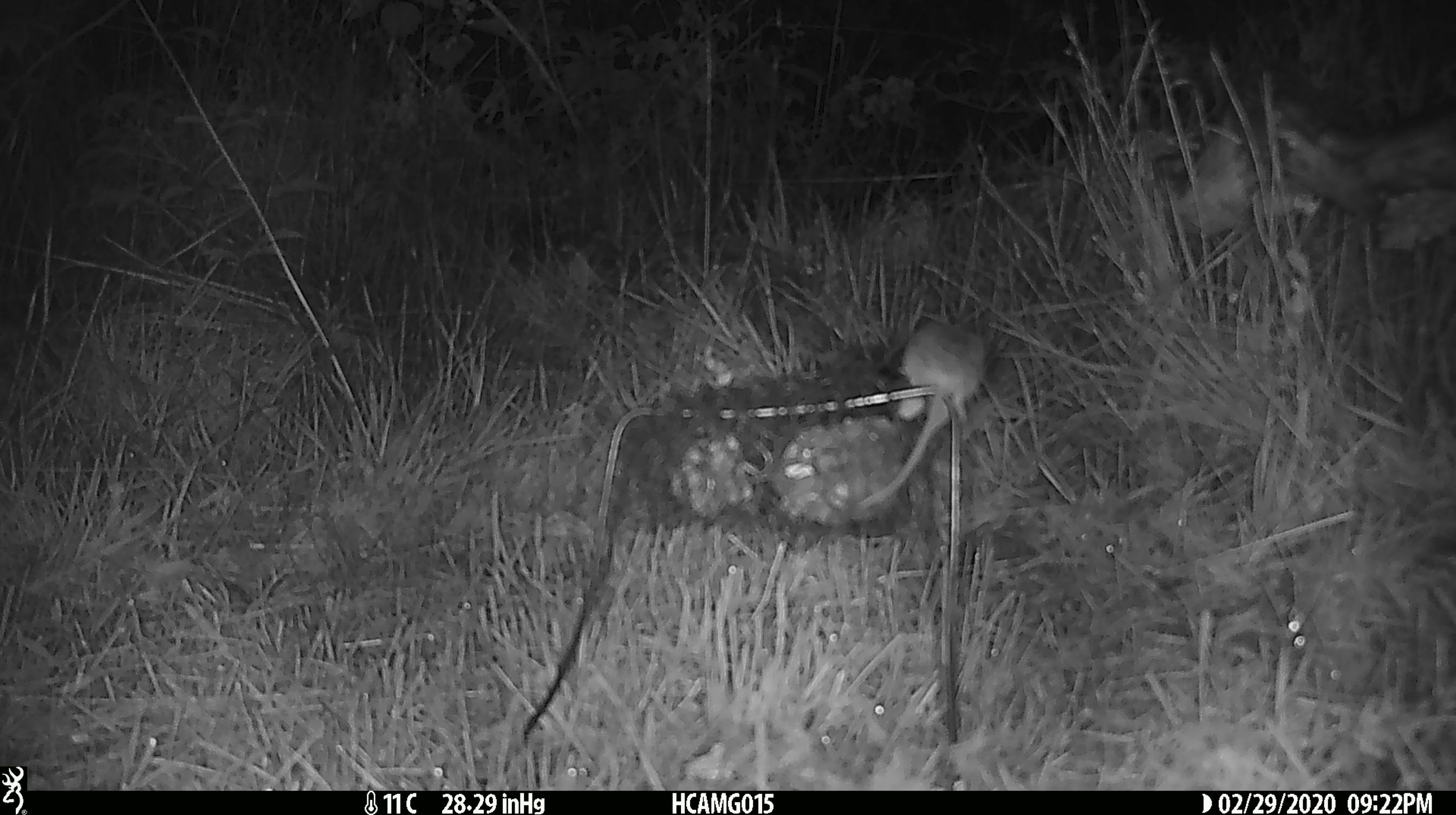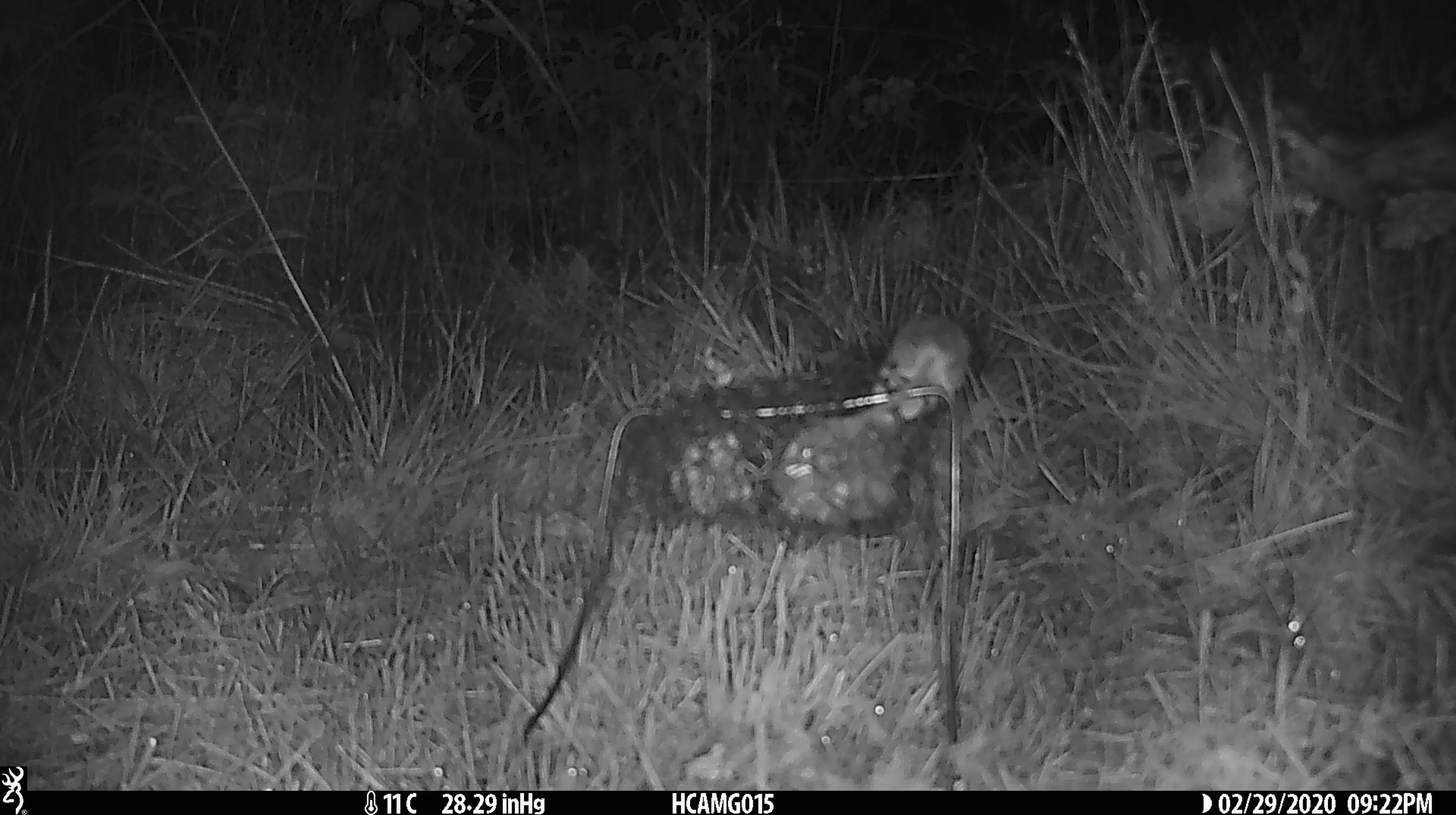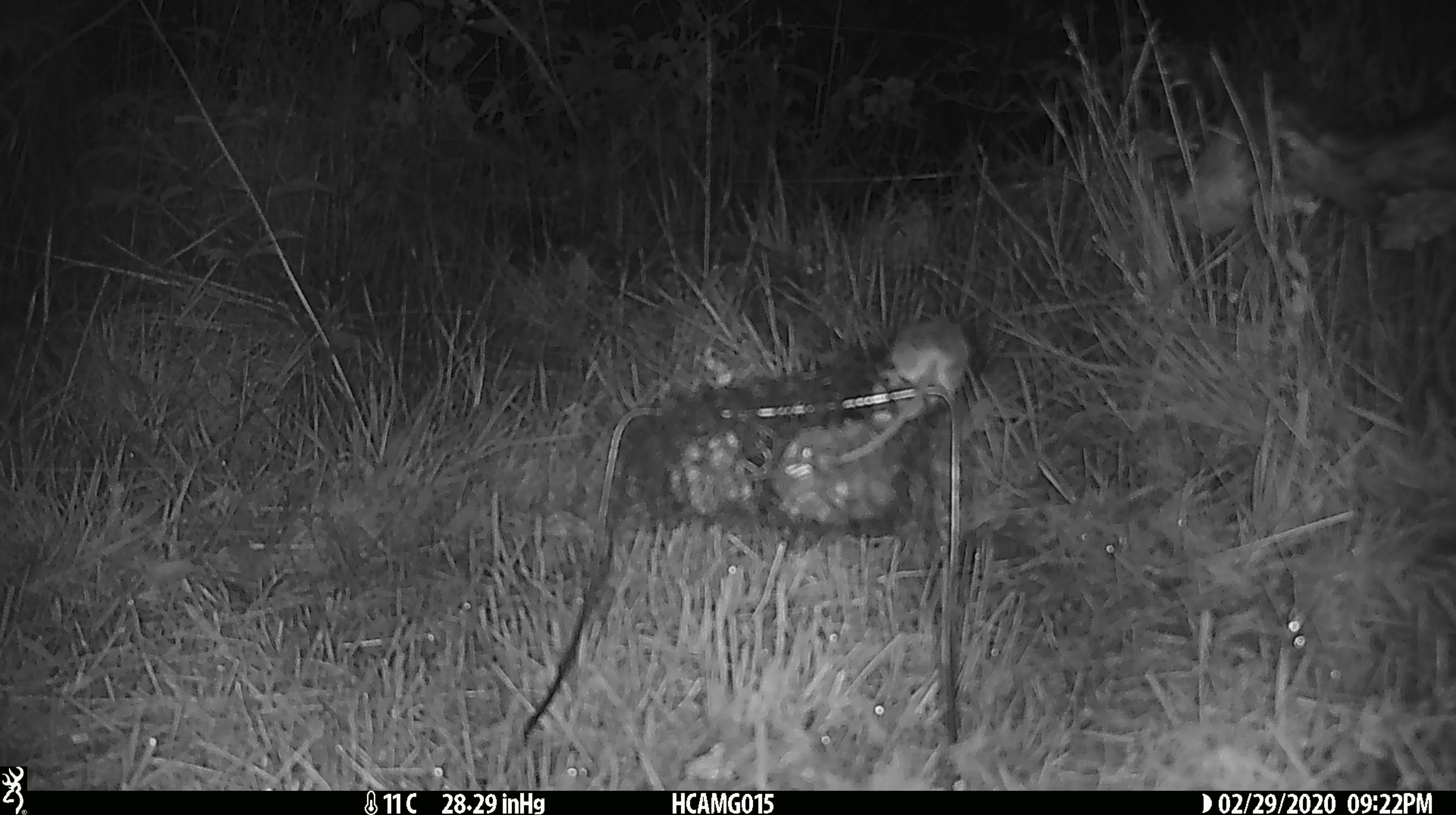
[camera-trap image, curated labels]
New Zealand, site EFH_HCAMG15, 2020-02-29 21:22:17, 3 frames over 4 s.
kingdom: Animalia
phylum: Chordata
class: Mammalia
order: Rodentia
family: Muridae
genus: Mus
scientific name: Mus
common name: mouse